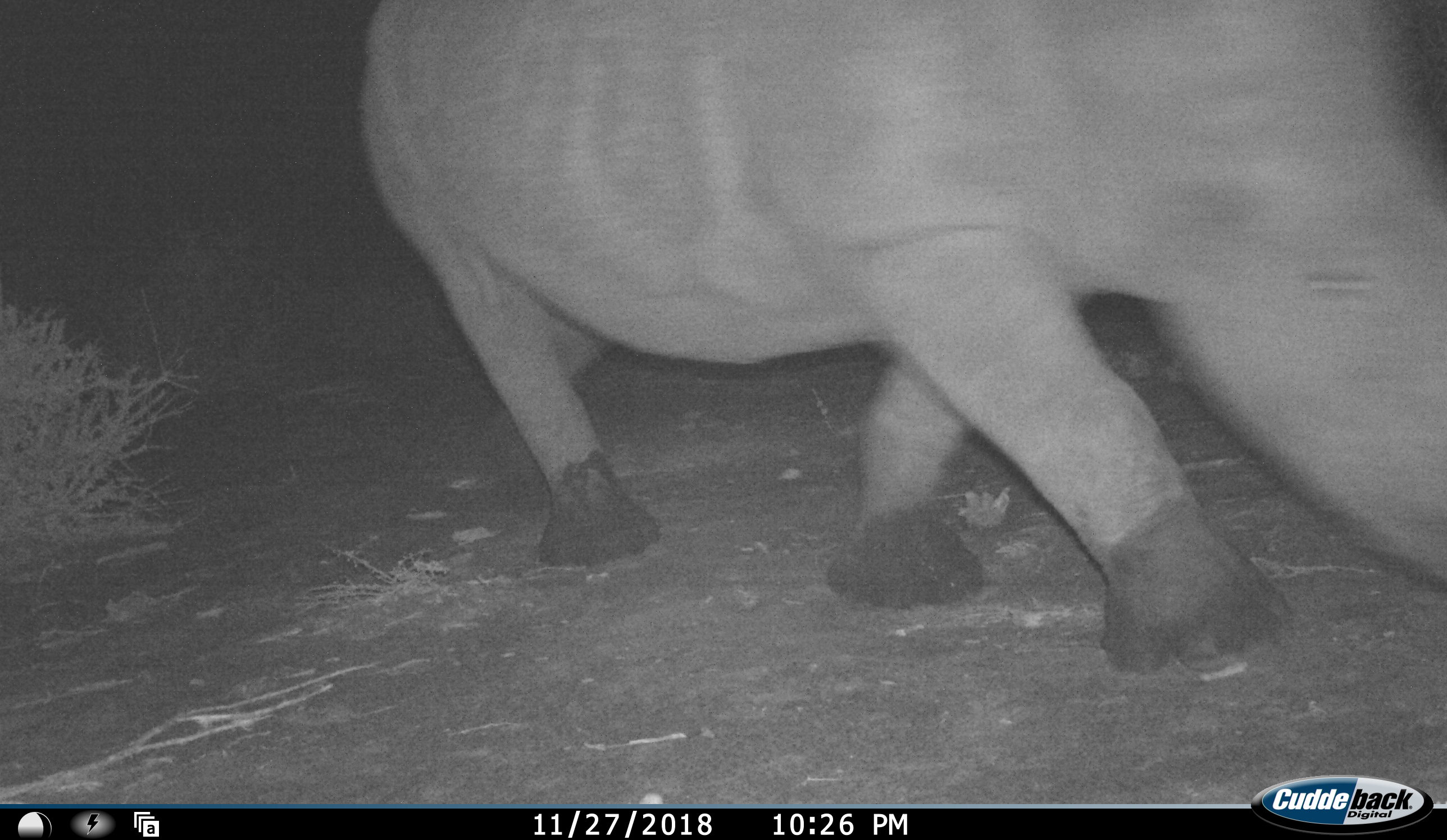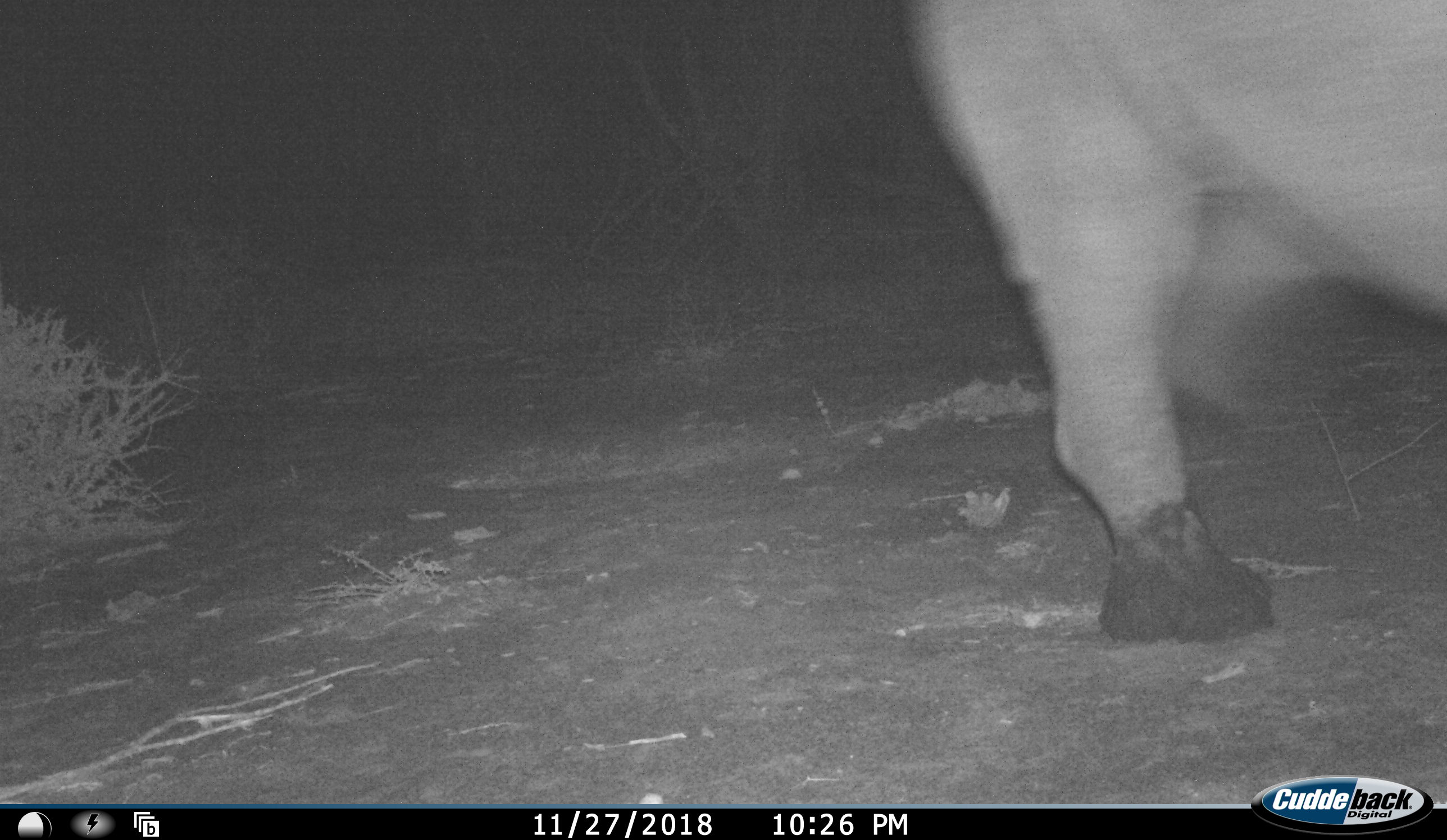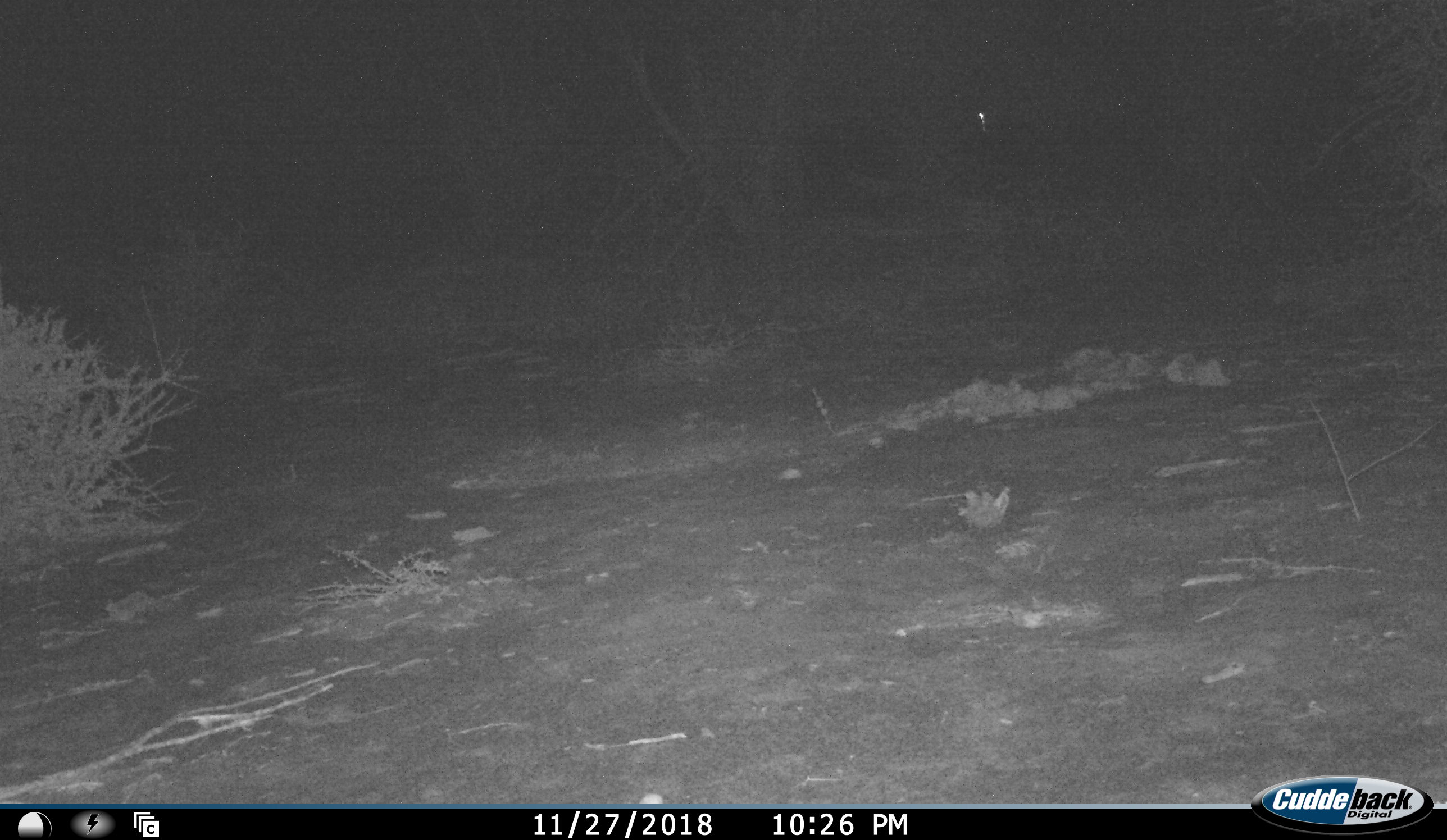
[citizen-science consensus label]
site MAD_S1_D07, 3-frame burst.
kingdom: Animalia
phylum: Chordata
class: Mammalia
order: Perissodactyla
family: Rhinocerotidae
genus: Ceratotherium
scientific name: Ceratotherium simum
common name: white rhinoceros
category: rhinoceroswhite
Rhinoceroswhite (white rhinoceros) (Ceratotherium simum), count 1. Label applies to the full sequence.